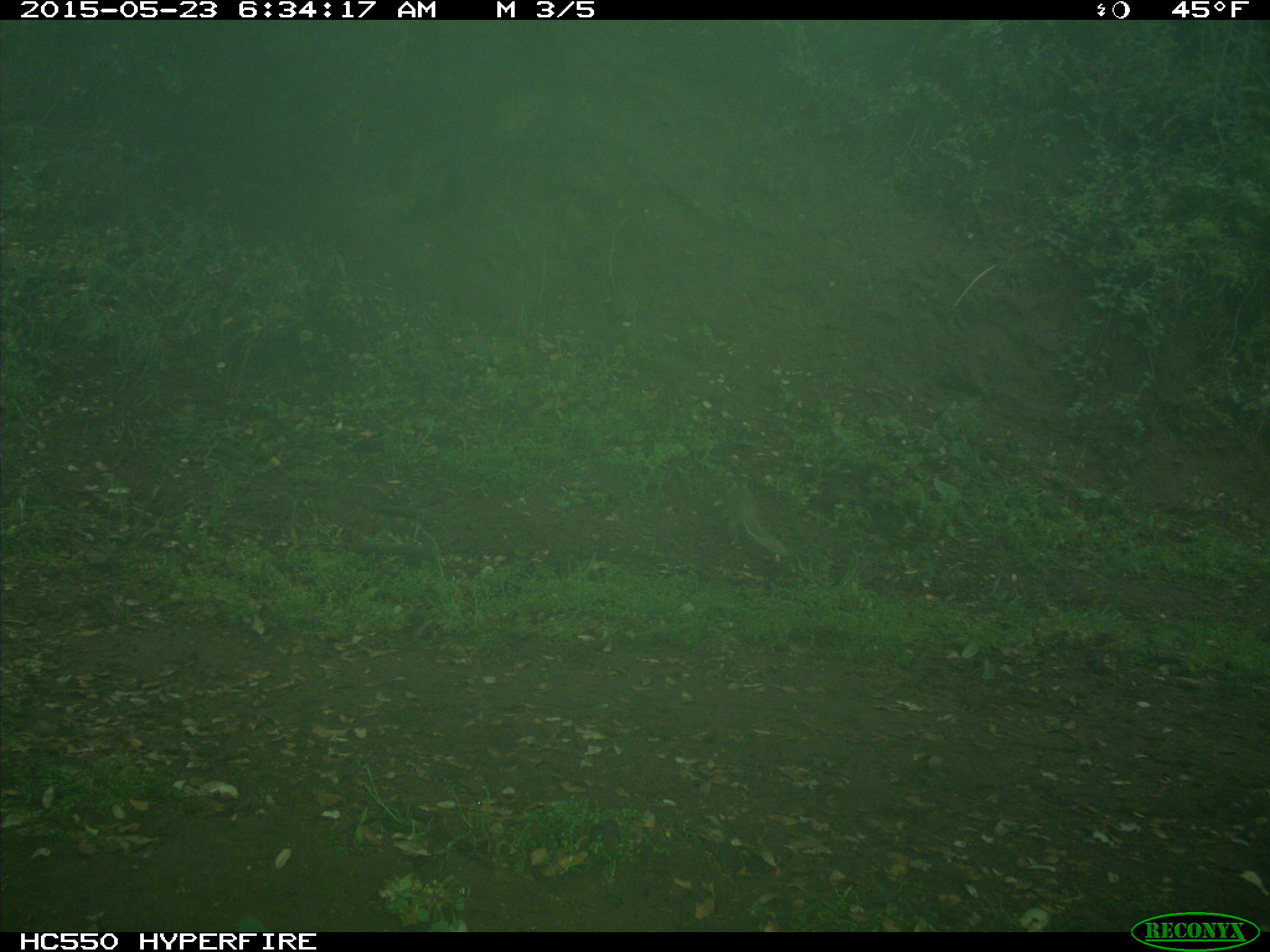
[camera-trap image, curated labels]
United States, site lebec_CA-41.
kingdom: Animalia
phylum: Chordata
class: Mammalia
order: Rodentia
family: Sciuridae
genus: Otospermophilus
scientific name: Otospermophilus beecheyi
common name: california ground squirrel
Otospermophilus beecheyi (california ground squirrel).